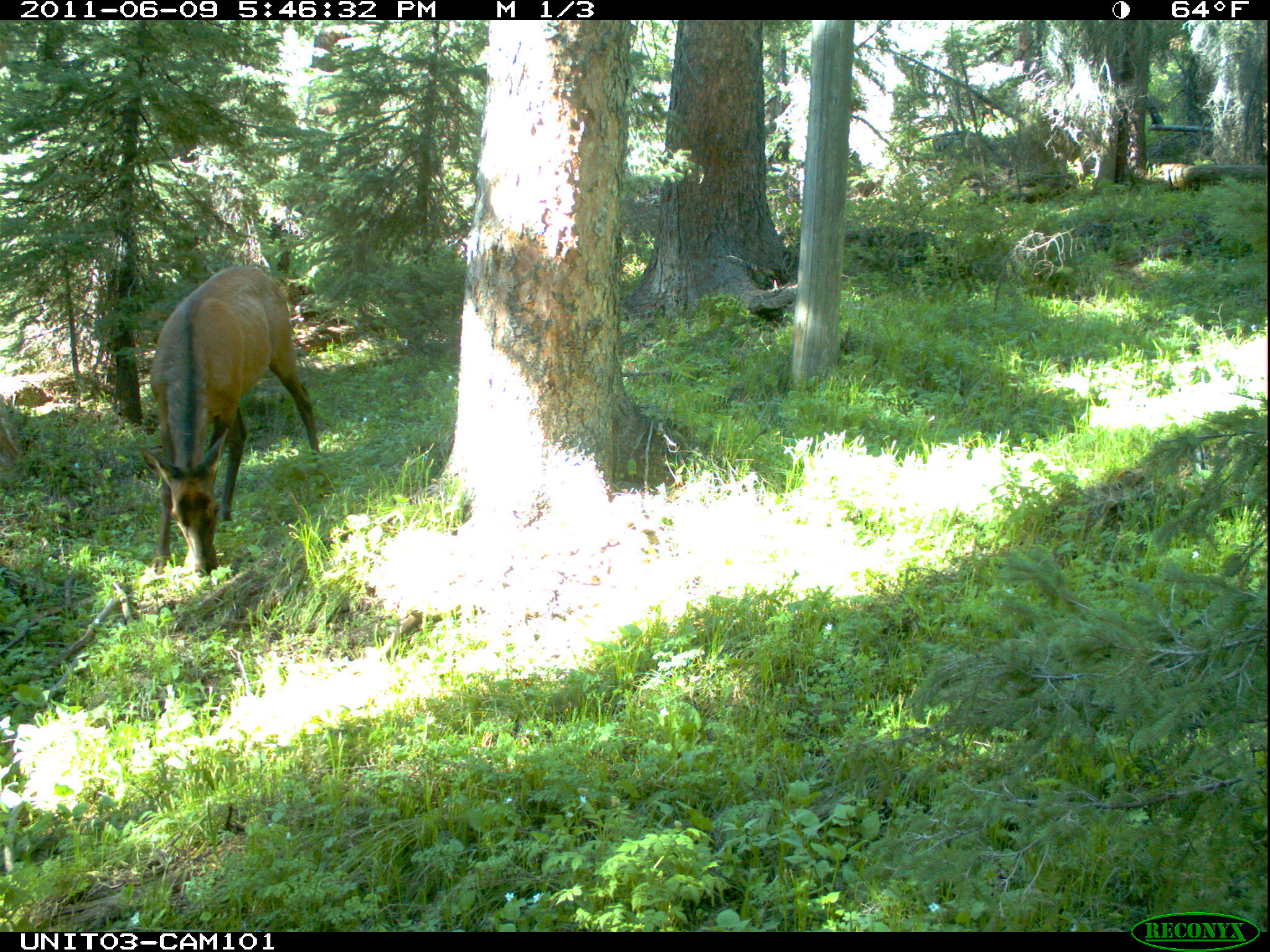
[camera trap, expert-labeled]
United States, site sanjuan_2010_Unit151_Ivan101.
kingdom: Animalia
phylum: Chordata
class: Mammalia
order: Artiodactyla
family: Cervidae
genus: Cervus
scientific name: Cervus elaphus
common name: red deer